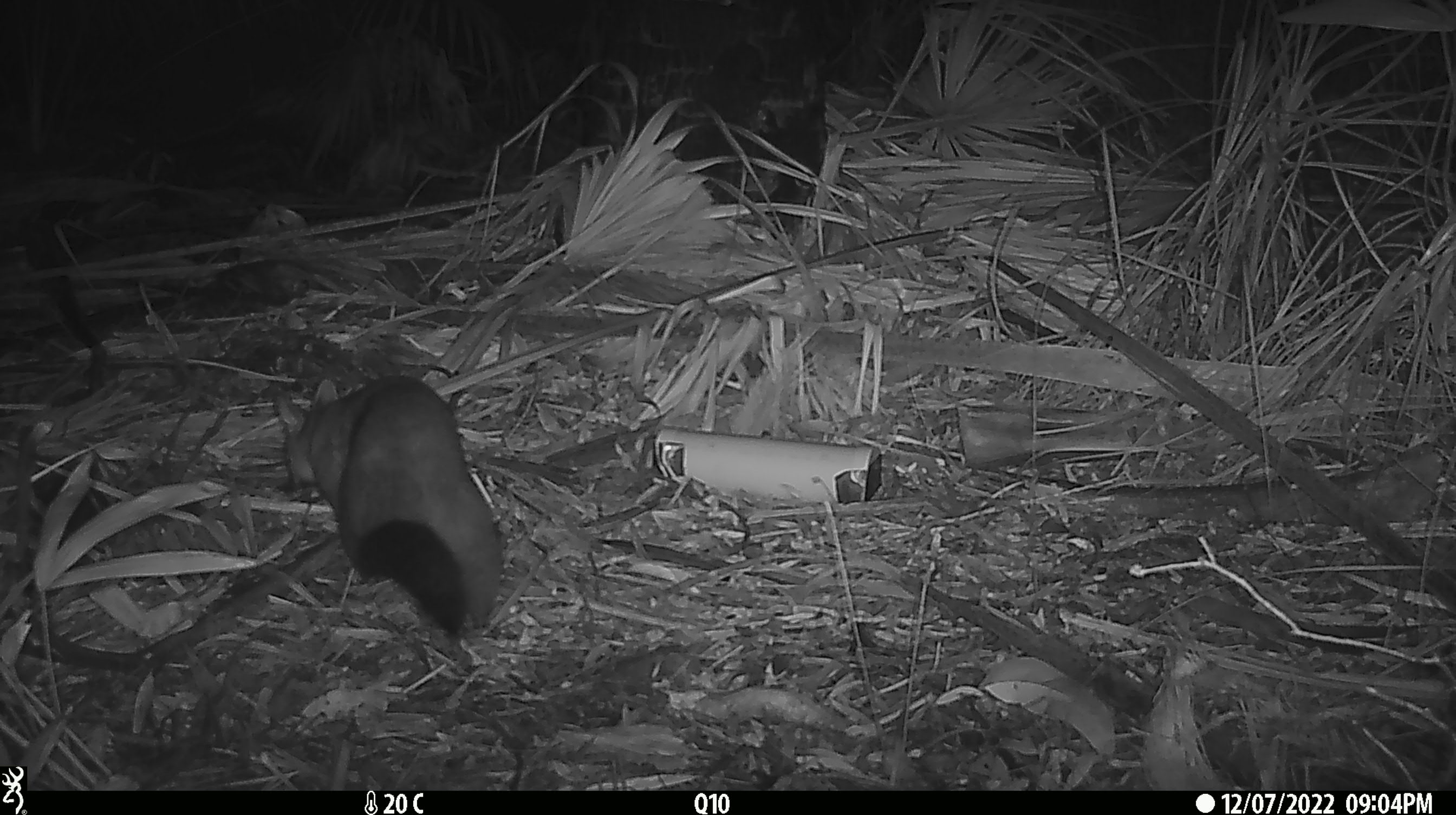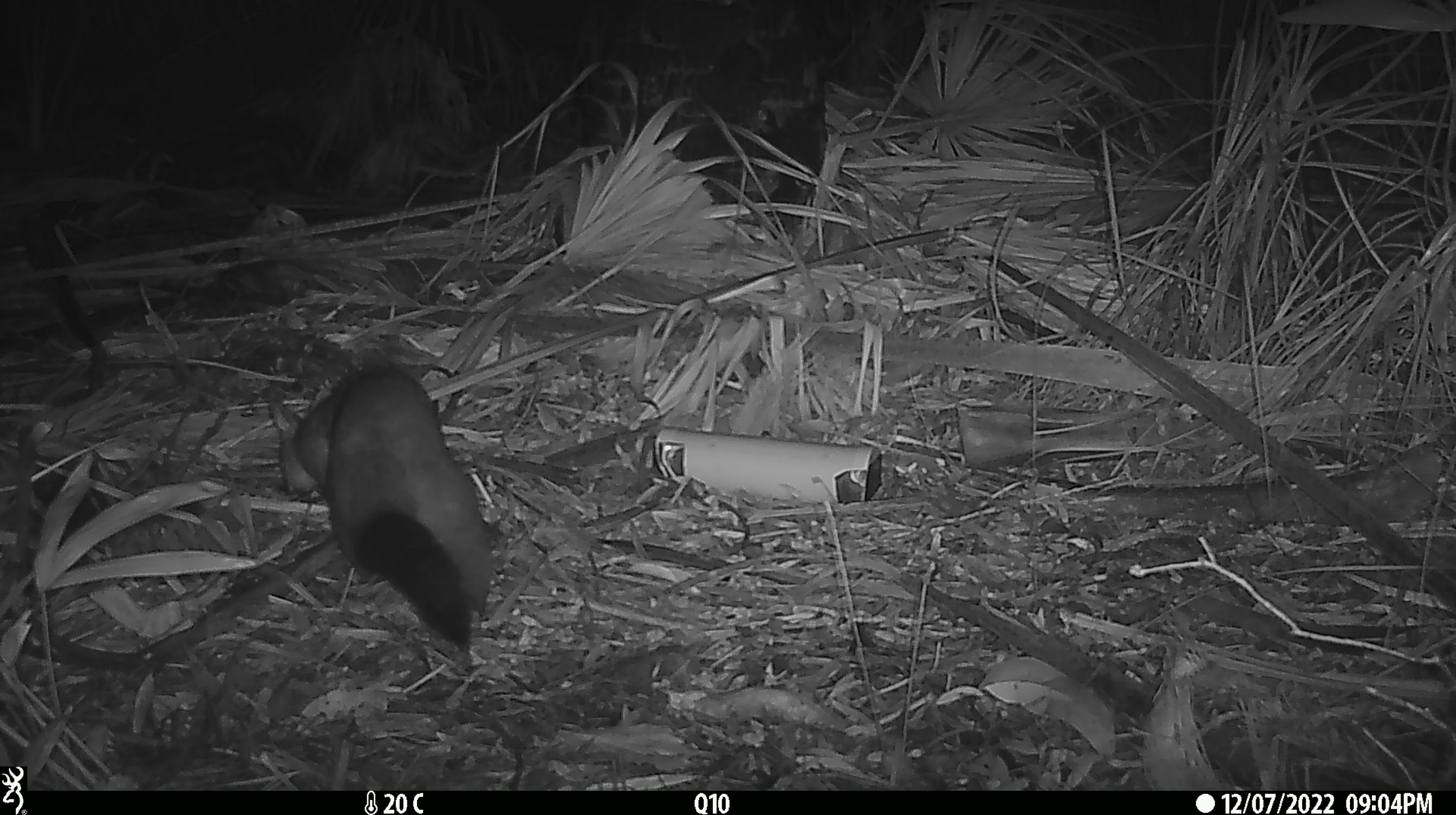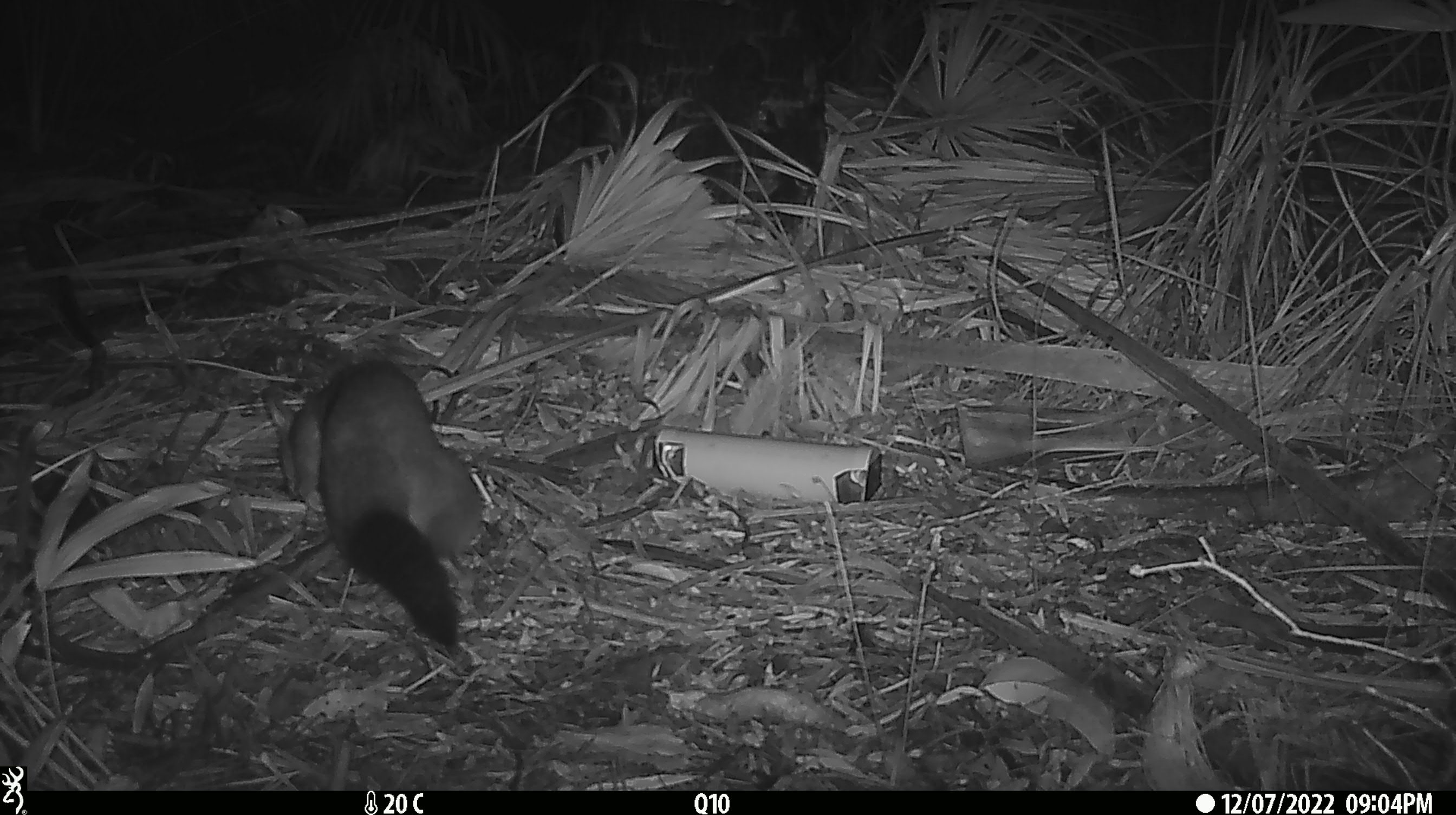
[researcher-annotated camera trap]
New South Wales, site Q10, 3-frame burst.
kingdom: Animalia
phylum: Chordata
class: Mammalia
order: Diprotodontia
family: Phalangeridae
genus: Trichosurus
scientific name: Trichosurus vulpecula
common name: common brushtail possum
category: possum